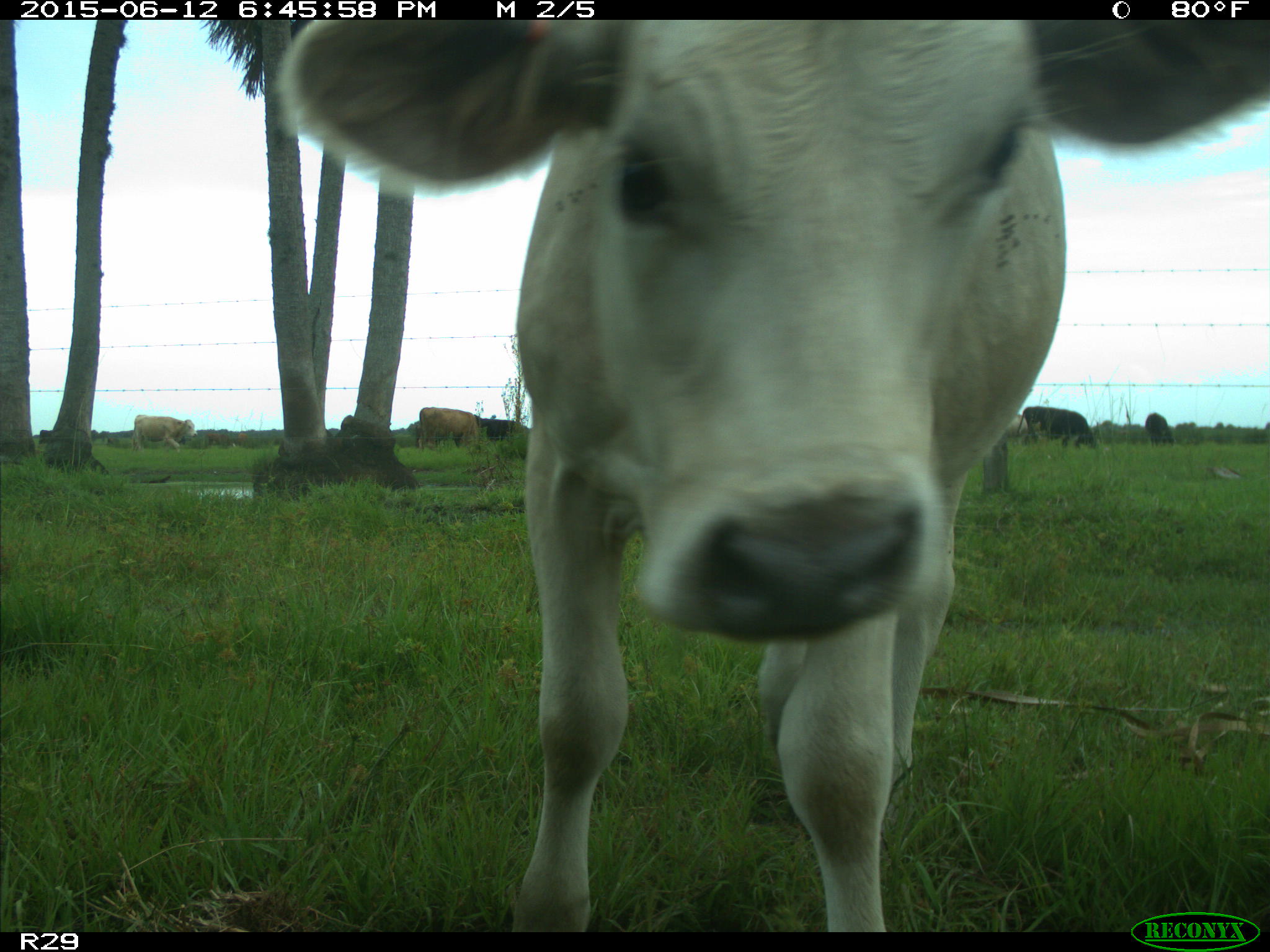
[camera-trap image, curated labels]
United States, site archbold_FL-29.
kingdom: Animalia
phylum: Chordata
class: Mammalia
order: Artiodactyla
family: Bovidae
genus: Bos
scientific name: Bos taurus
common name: domestic cow